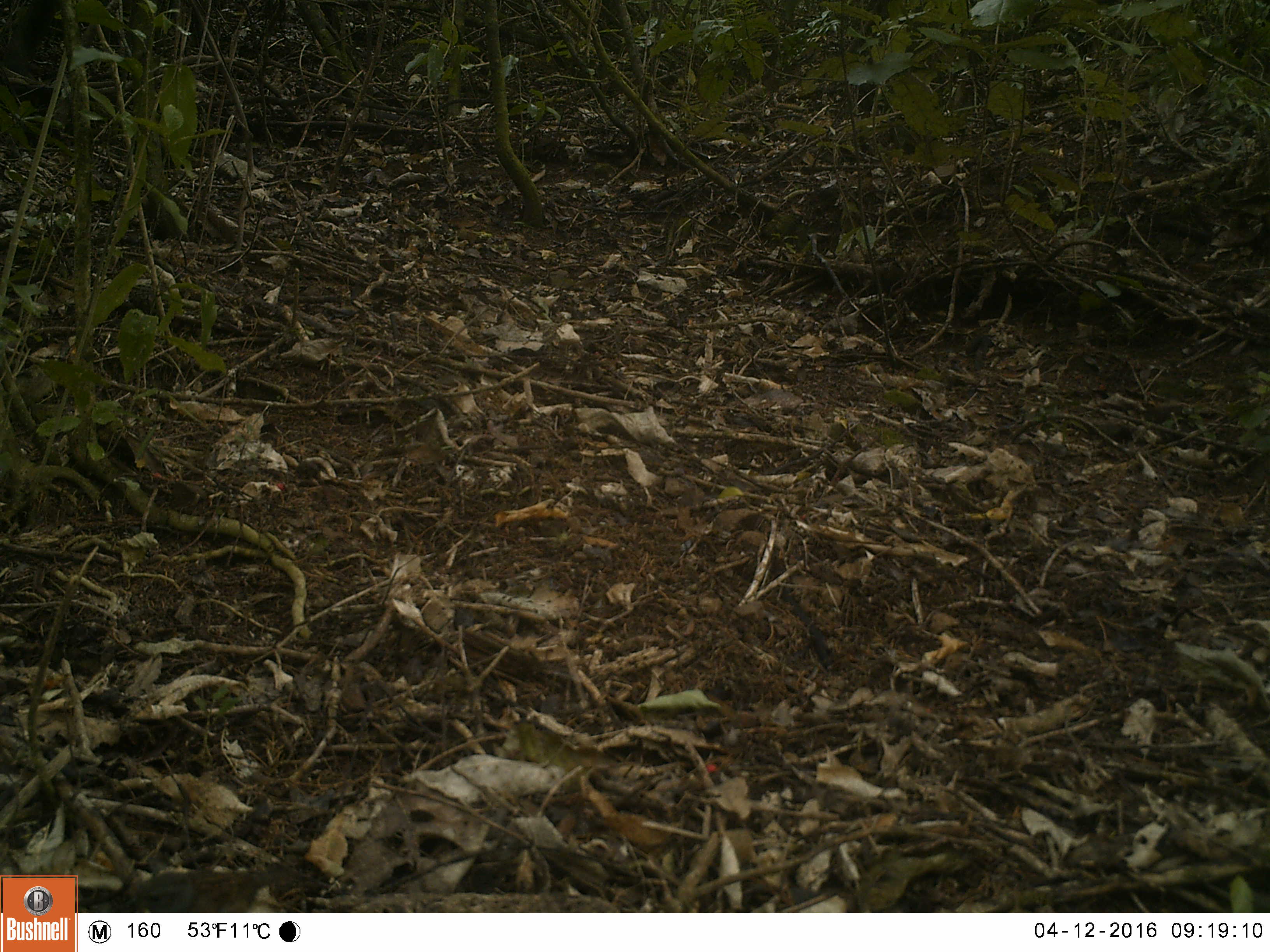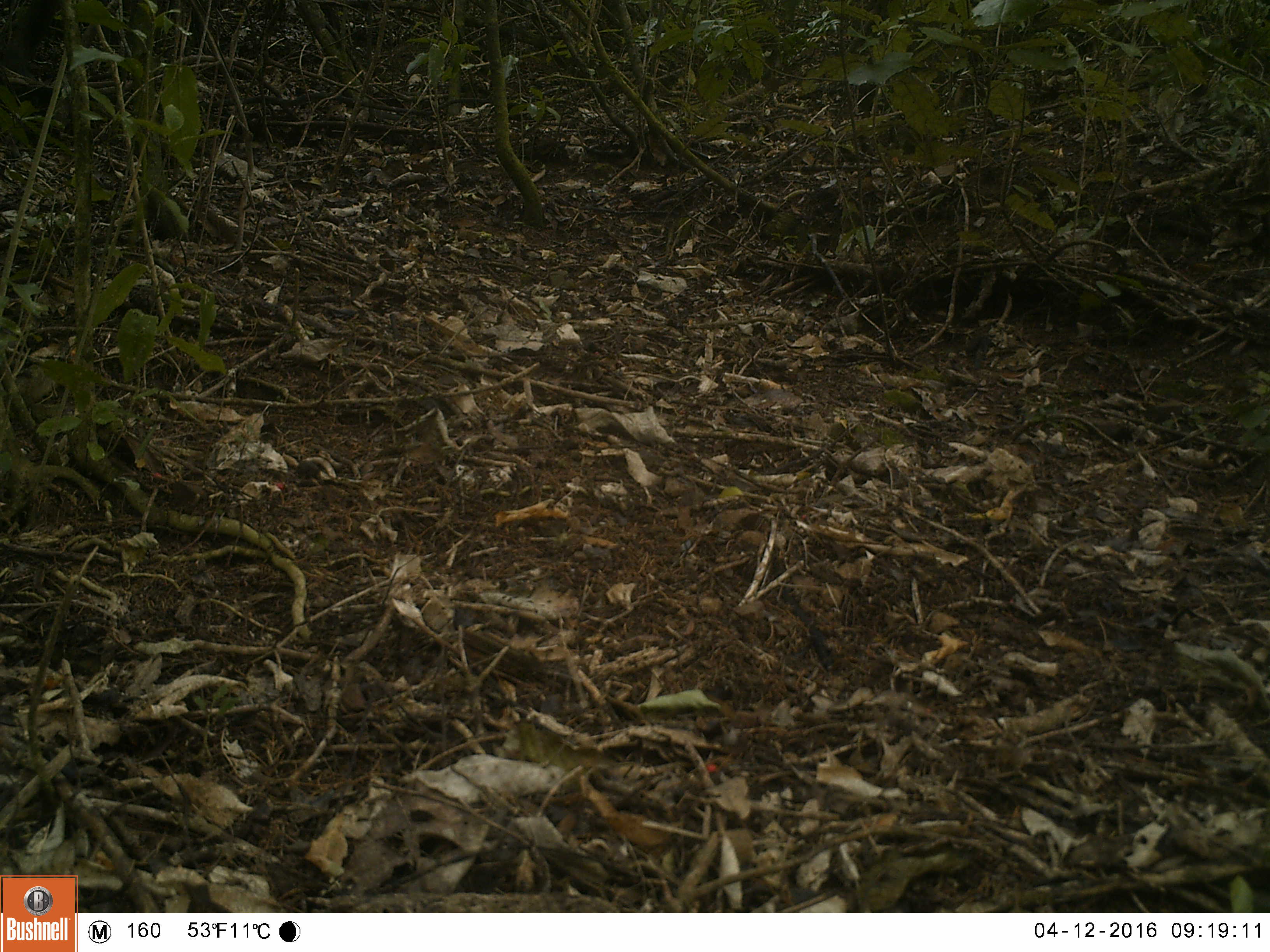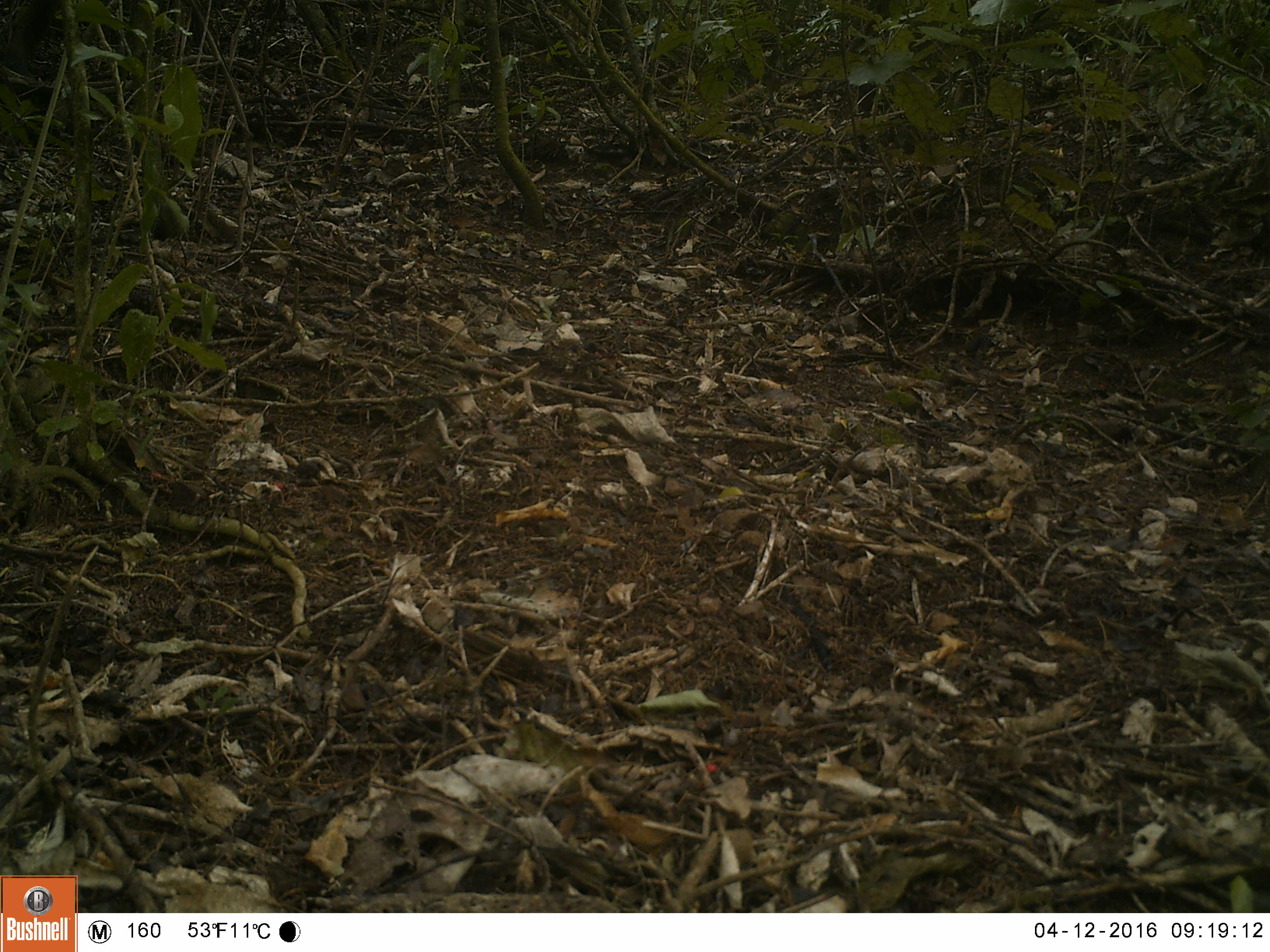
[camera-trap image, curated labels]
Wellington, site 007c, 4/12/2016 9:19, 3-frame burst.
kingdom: Animalia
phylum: Chordata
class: Aves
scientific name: Aves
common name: bird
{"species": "bird (Aves)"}